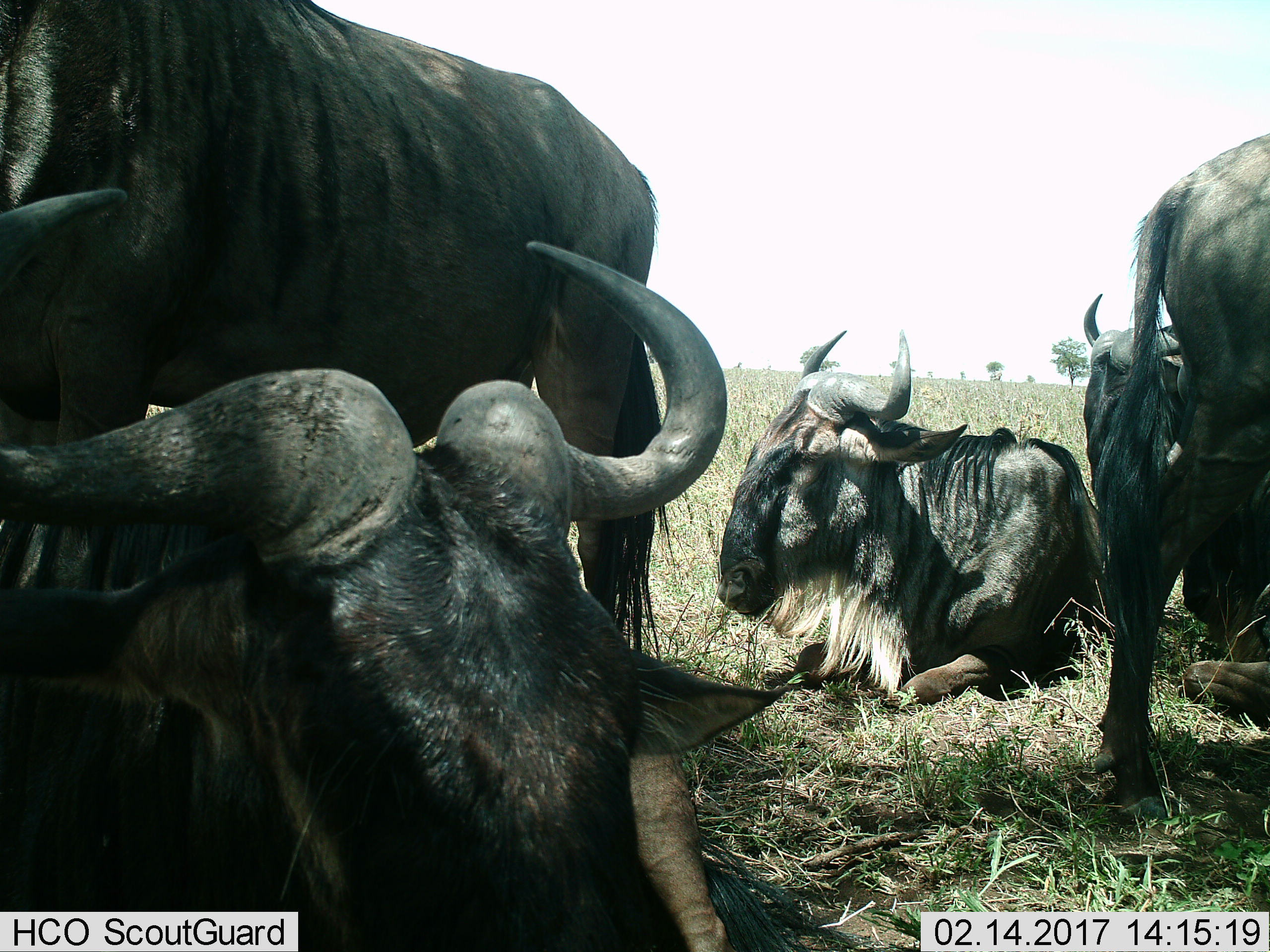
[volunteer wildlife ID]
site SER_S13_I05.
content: unidentified animal